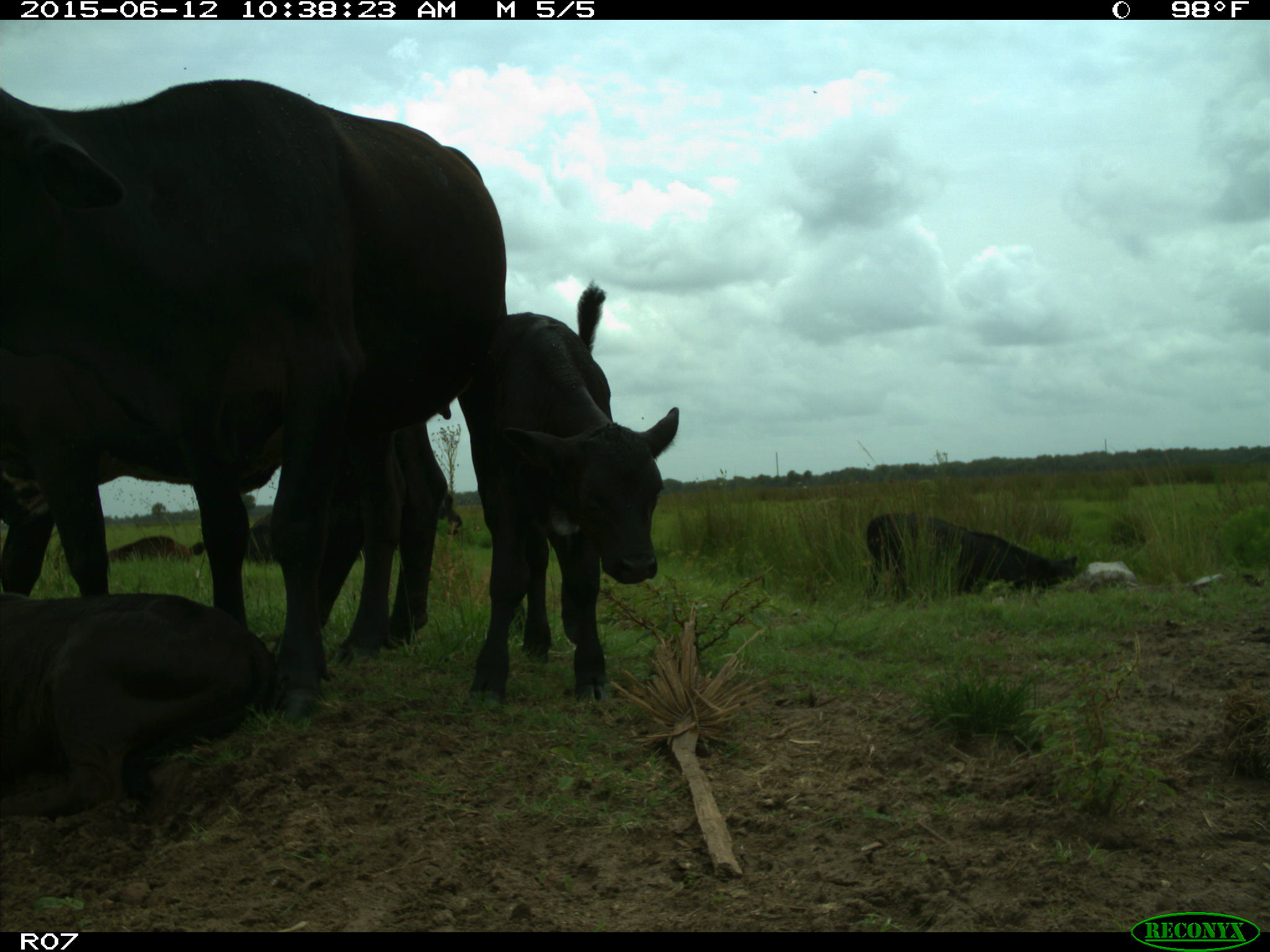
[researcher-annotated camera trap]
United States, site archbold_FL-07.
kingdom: Animalia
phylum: Chordata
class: Mammalia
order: Artiodactyla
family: Bovidae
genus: Bos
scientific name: Bos taurus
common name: domestic cow